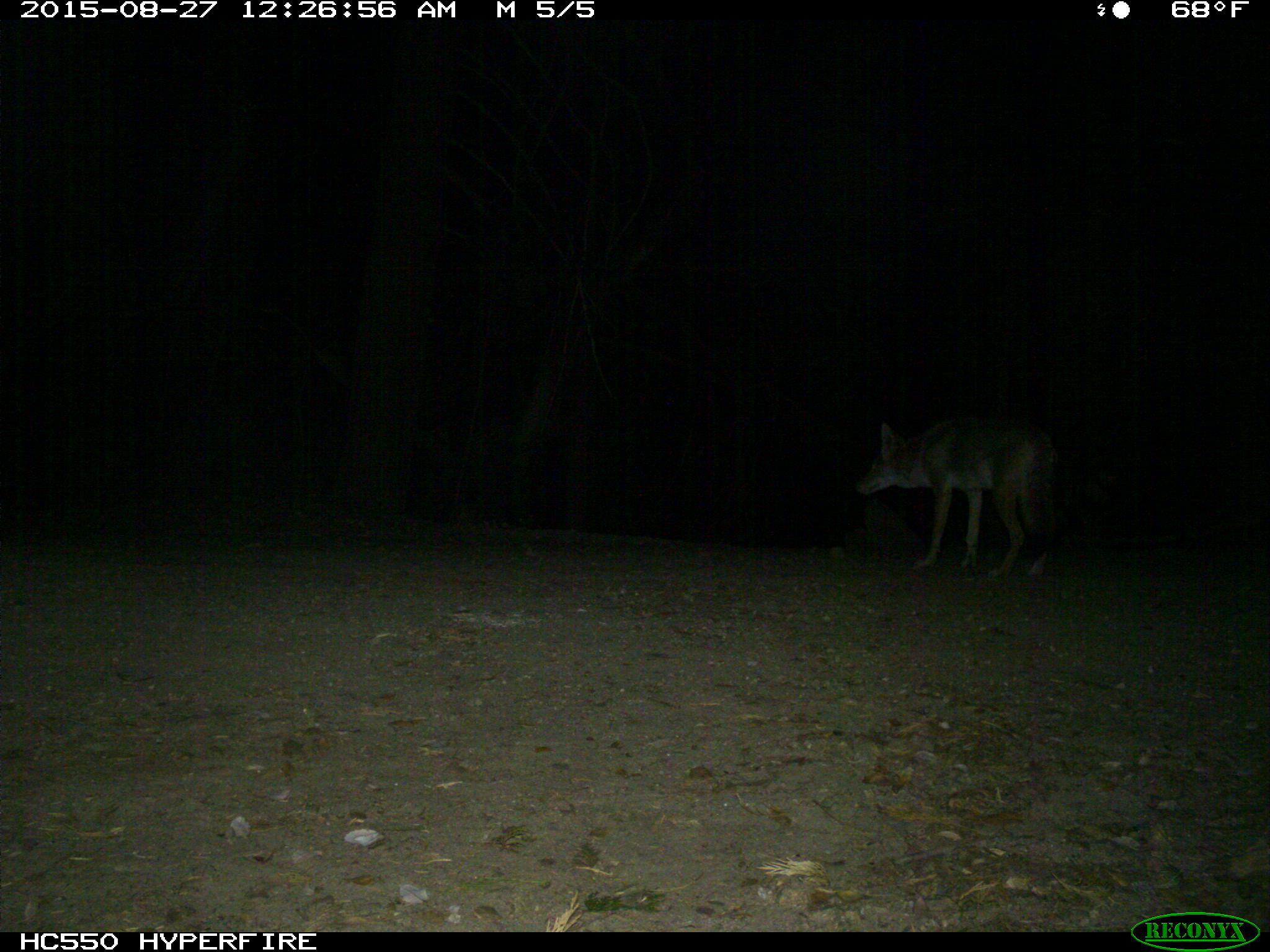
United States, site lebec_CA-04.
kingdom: Animalia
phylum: Chordata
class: Mammalia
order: Carnivora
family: Canidae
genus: Canis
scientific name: Canis latrans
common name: coyote